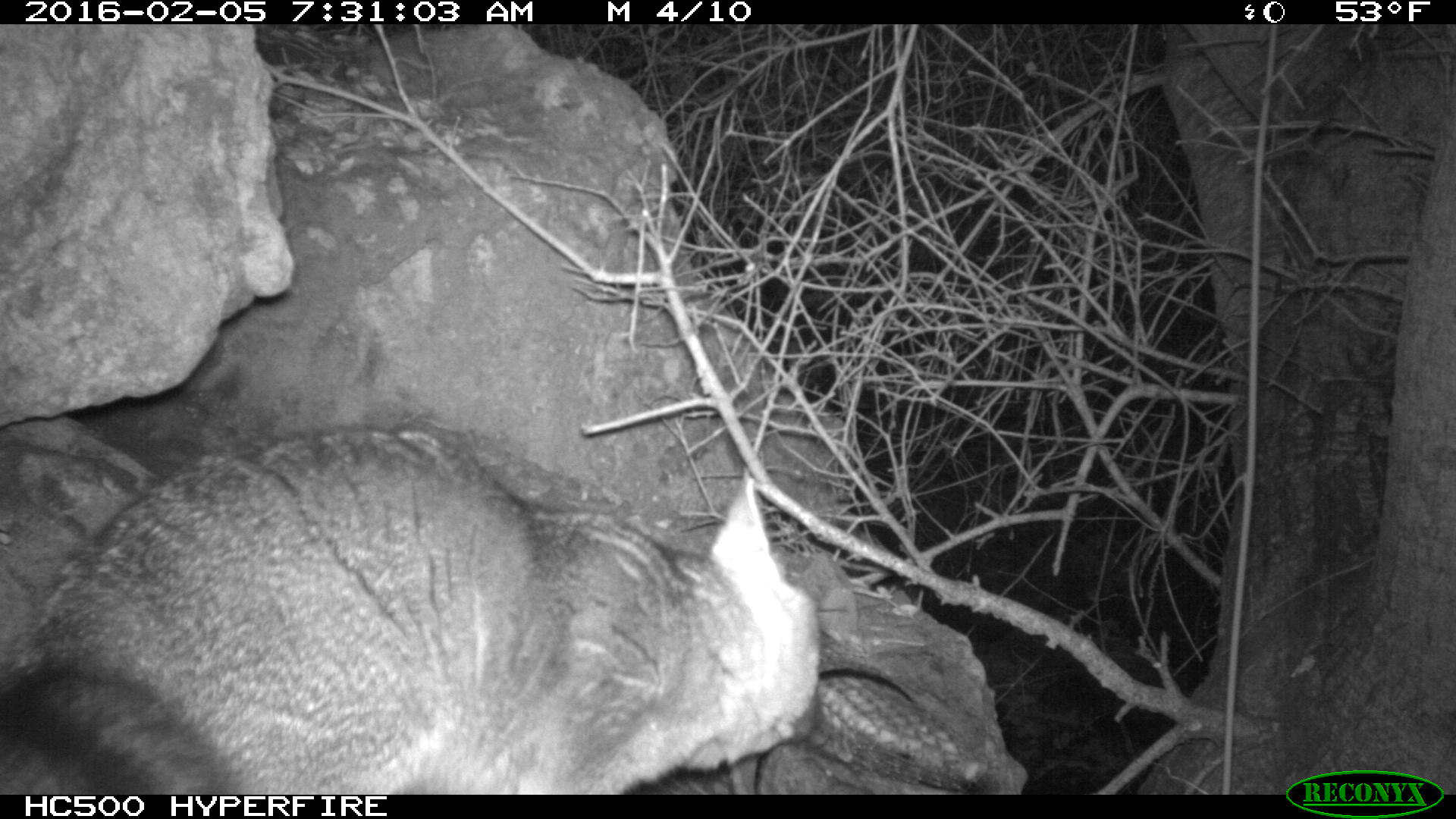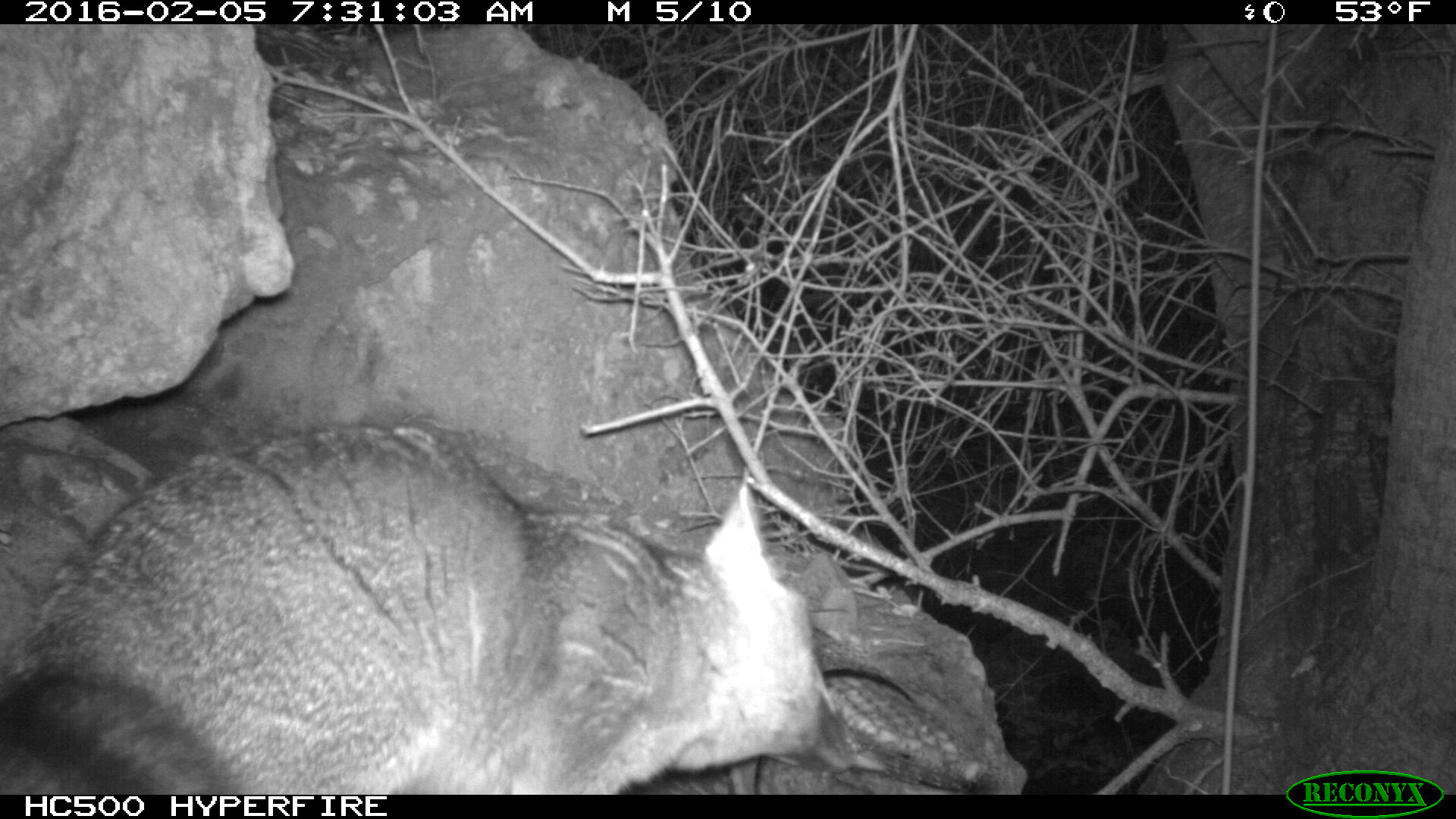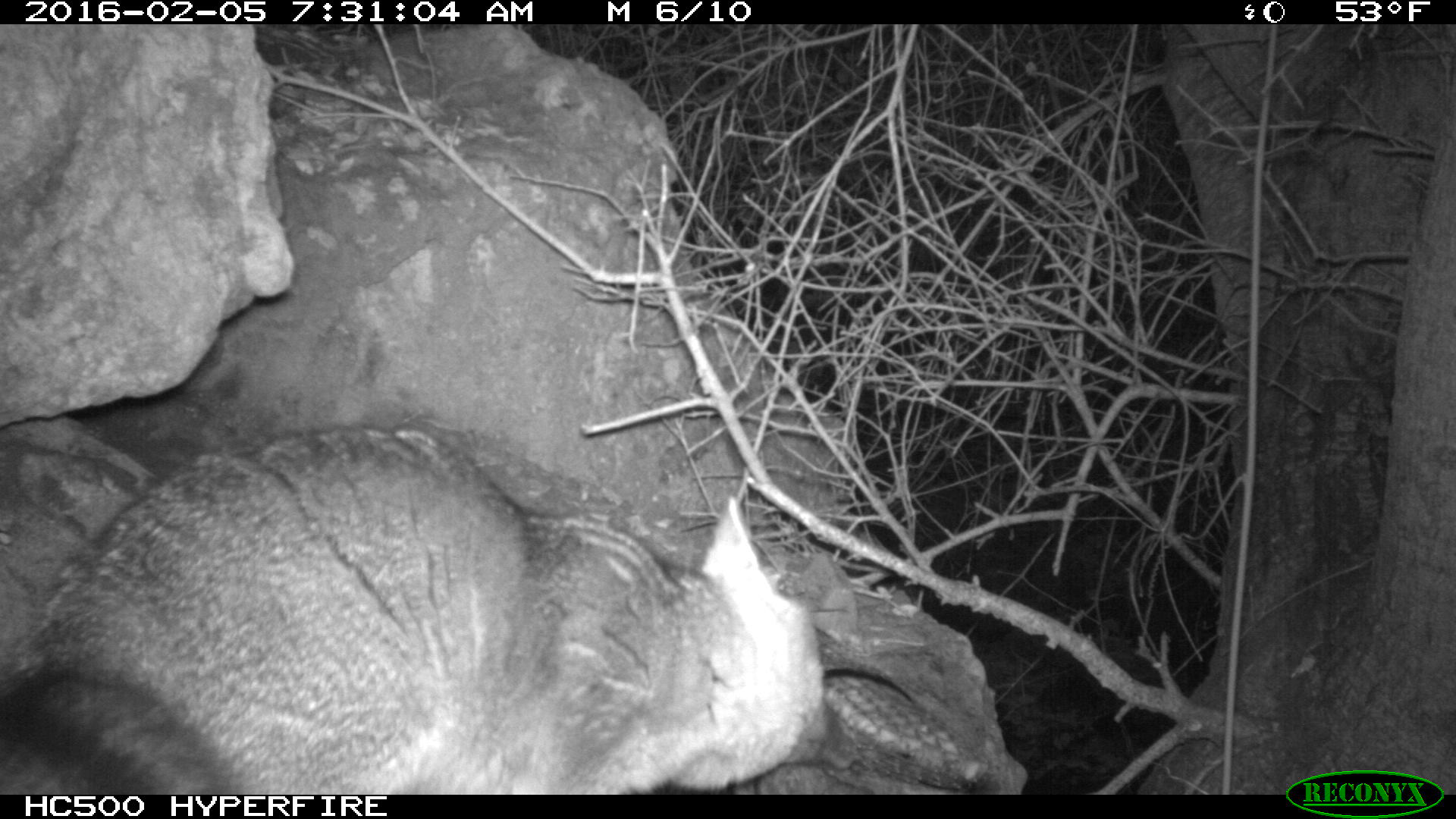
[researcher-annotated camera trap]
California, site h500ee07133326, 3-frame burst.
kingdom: Animalia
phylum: Chordata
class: Mammalia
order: Carnivora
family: Canidae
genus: Urocyon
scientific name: Urocyon littoralis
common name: island fox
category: fox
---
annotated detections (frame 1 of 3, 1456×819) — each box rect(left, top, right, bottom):
fox: rect(0, 422, 837, 794)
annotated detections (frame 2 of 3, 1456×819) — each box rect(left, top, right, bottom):
fox: rect(0, 425, 856, 794)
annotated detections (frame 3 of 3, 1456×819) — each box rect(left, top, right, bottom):
fox: rect(0, 422, 858, 793)